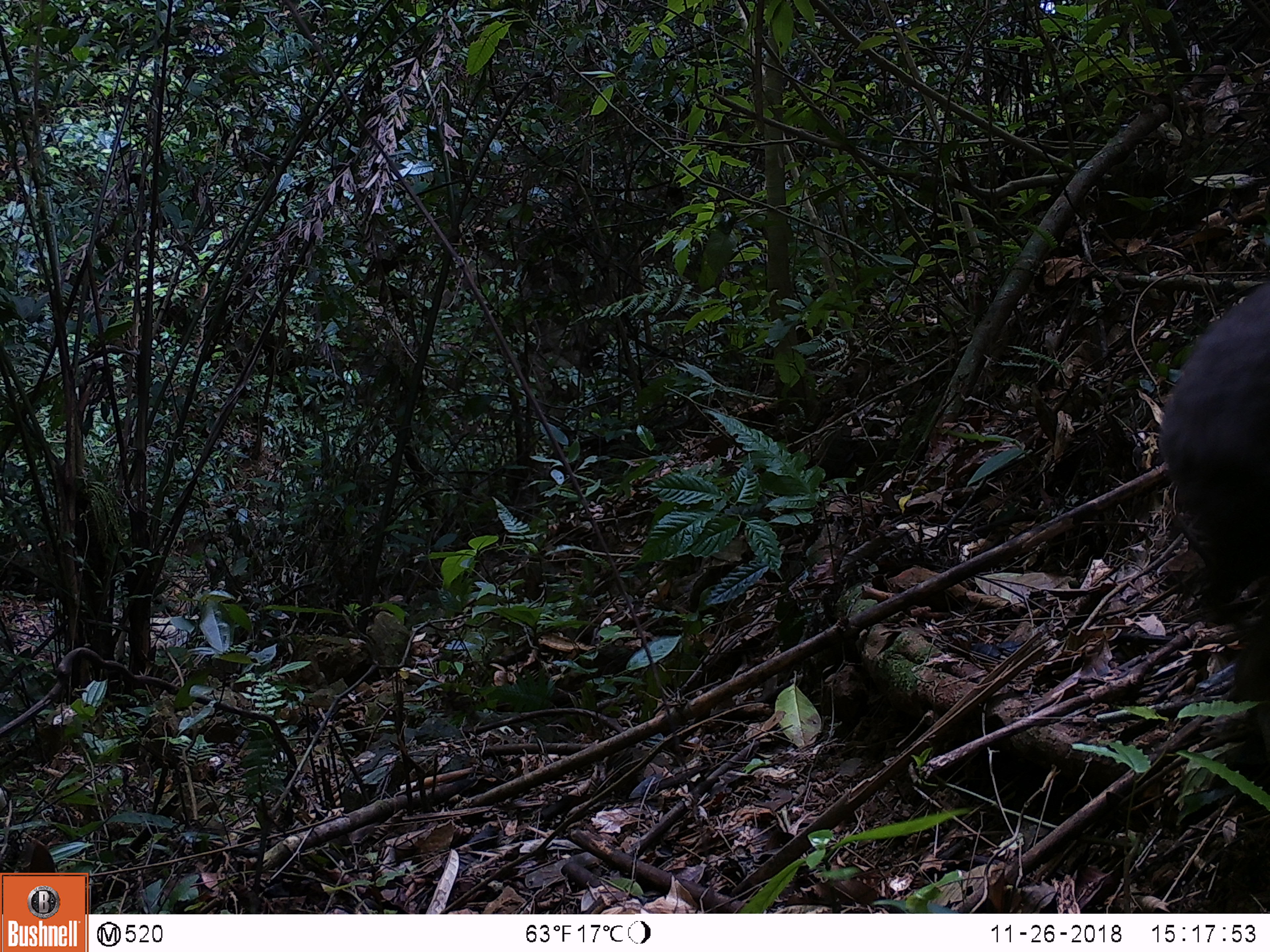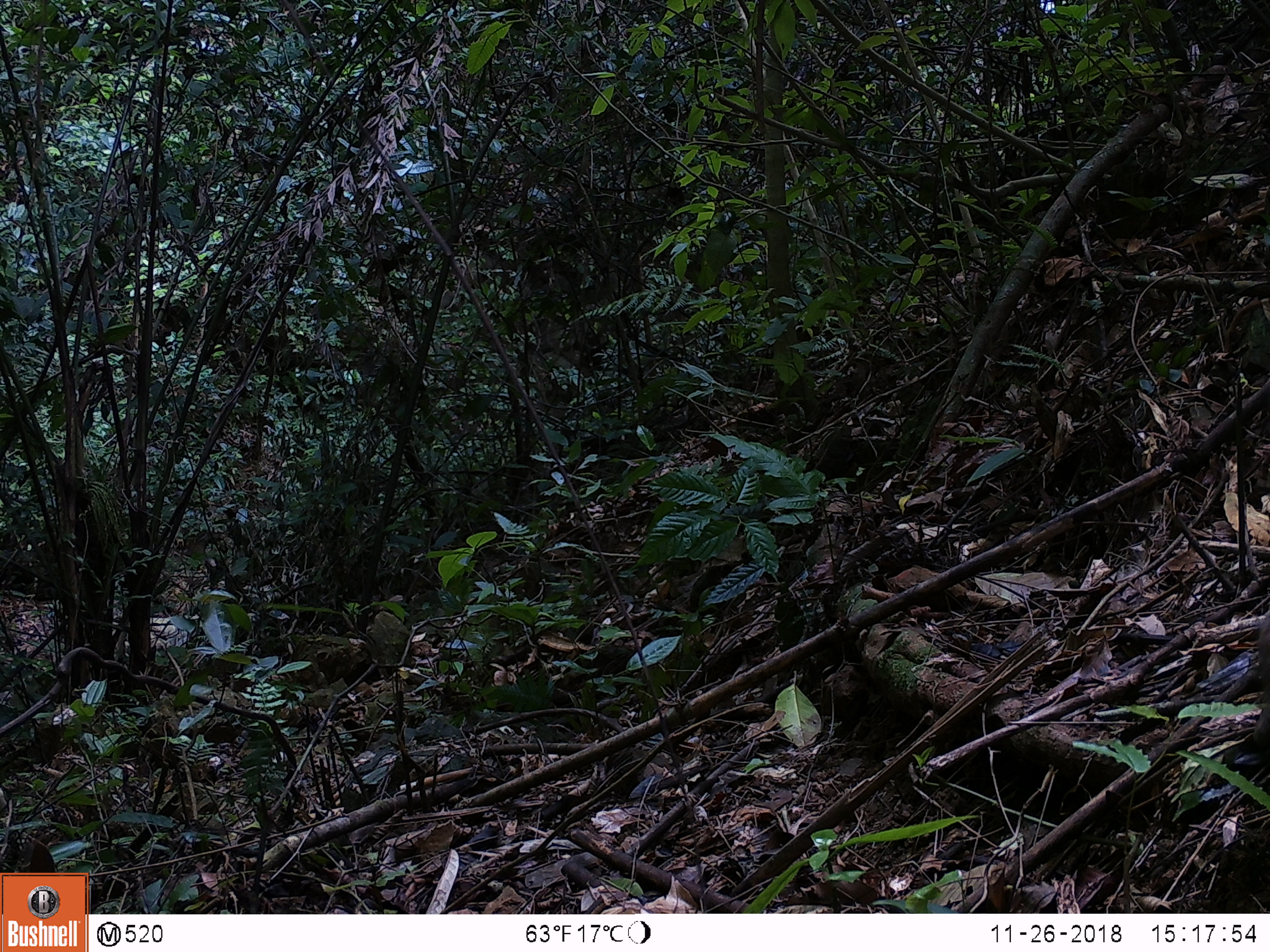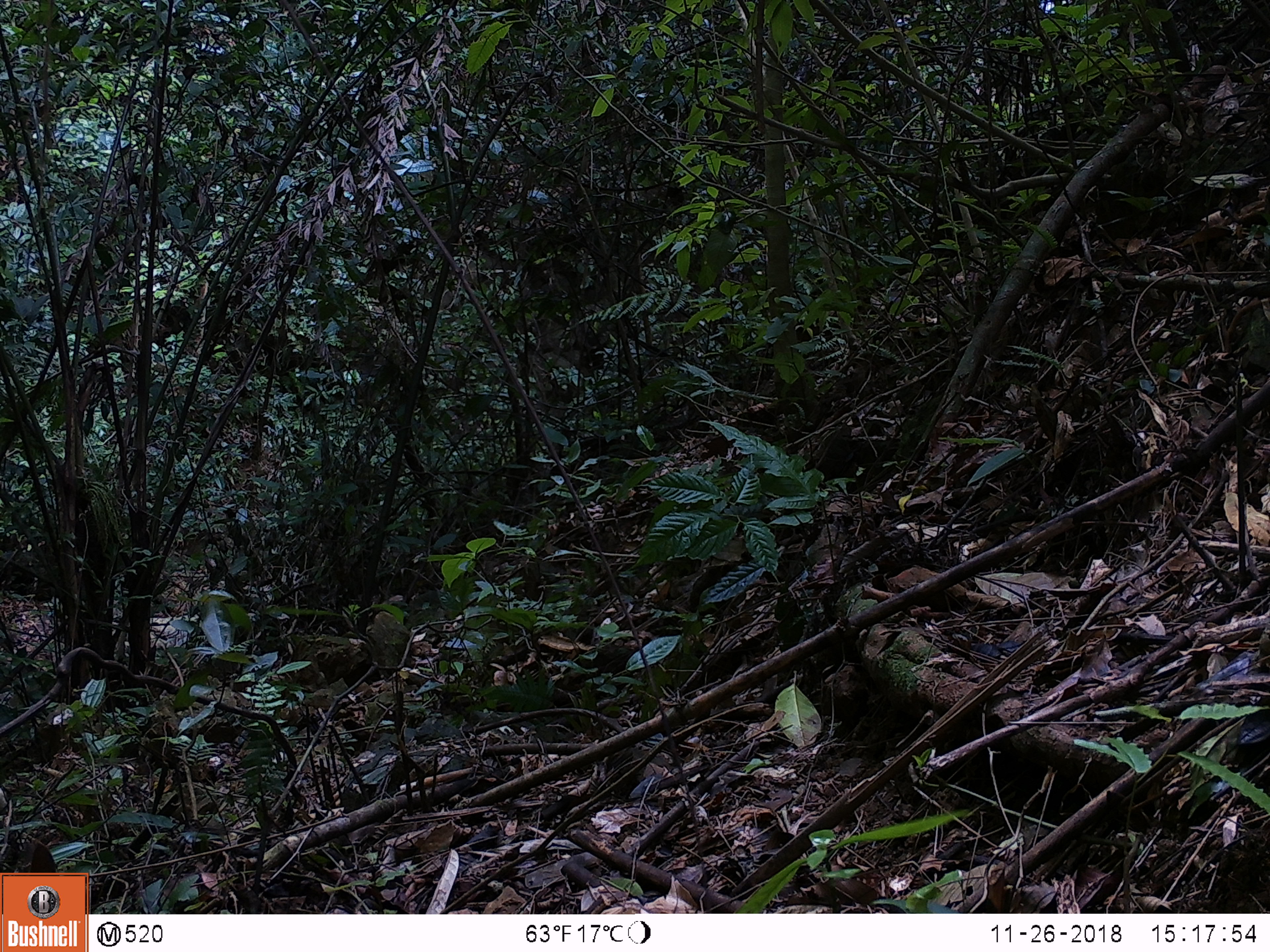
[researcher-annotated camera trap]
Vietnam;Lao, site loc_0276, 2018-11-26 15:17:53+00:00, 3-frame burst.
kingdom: Animalia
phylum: Chordata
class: Mammalia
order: Primates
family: Cercopithecidae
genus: Macaca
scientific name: Macaca arctoides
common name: stump-tailed macaque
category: stump tailed macaque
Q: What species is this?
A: Stump tailed macaque (stump-tailed macaque) (Macaca arctoides).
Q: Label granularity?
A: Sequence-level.